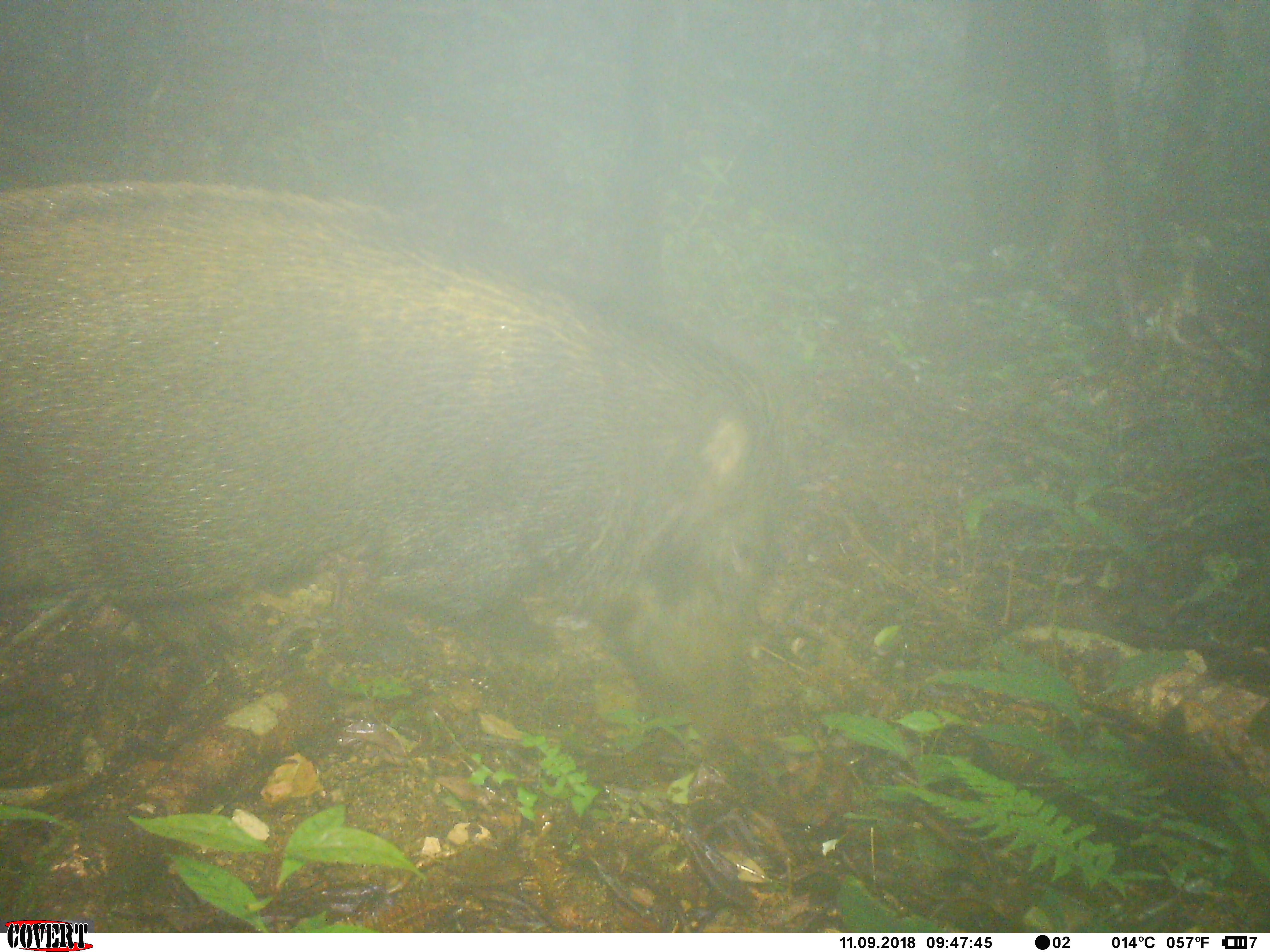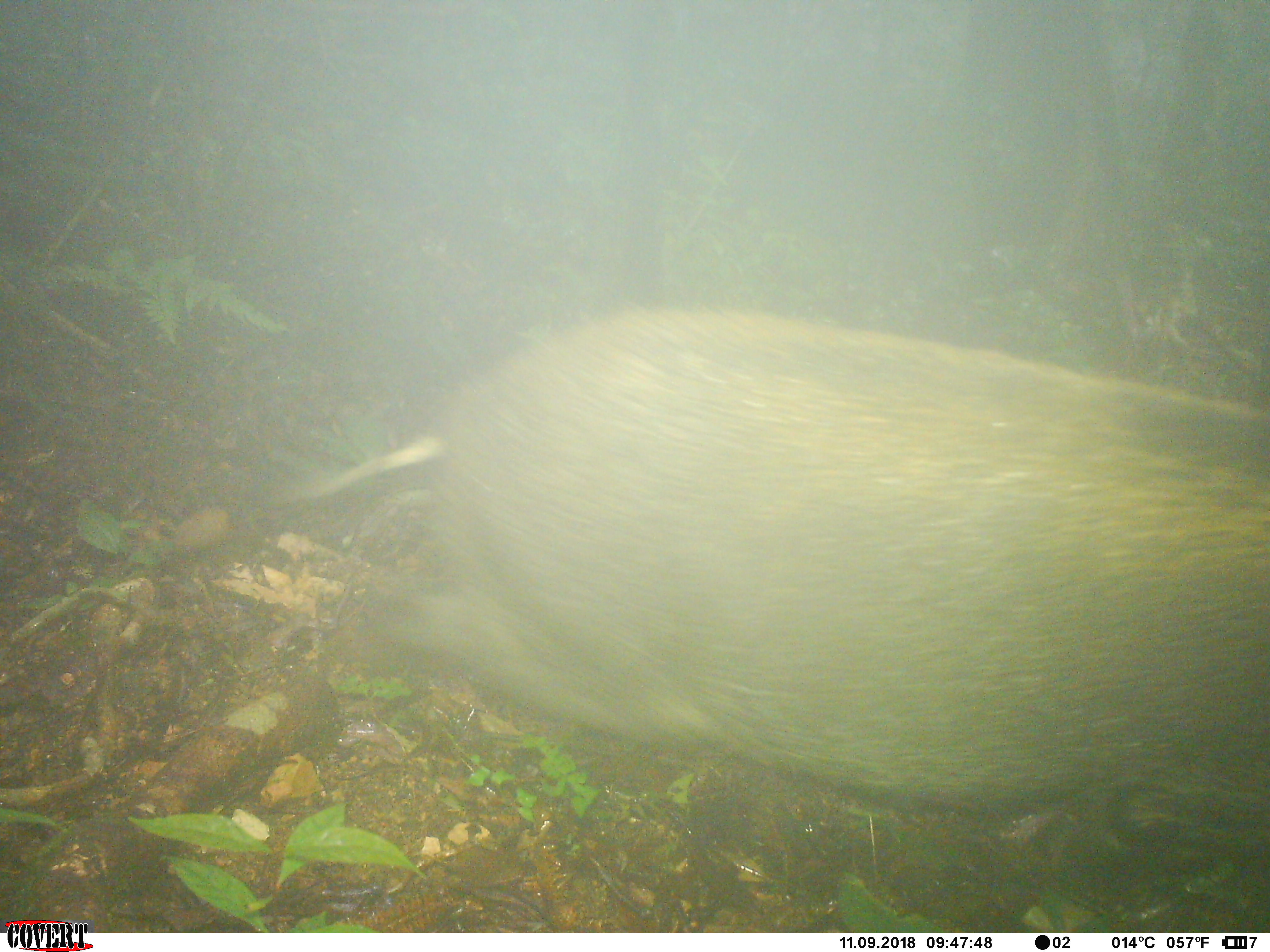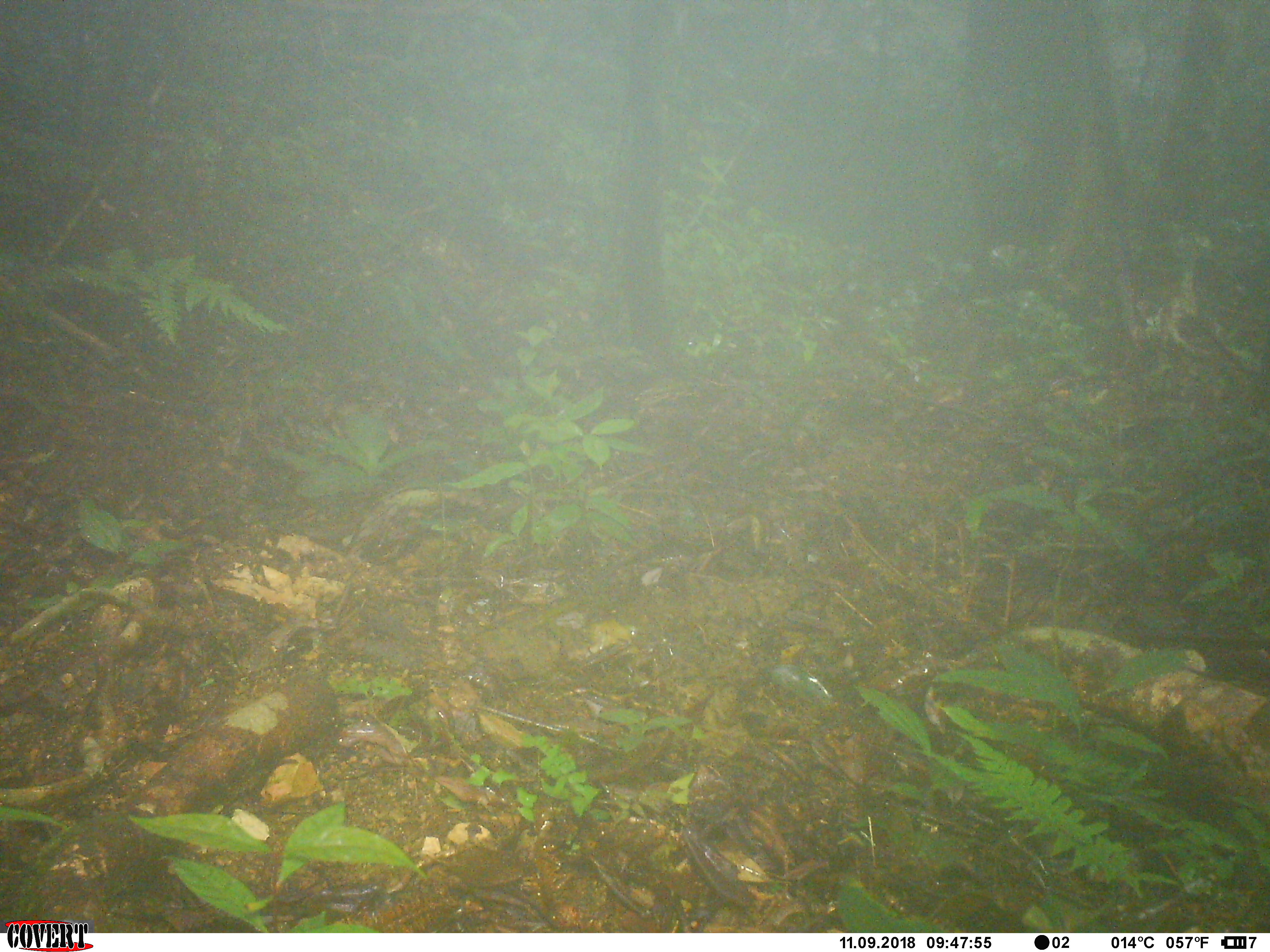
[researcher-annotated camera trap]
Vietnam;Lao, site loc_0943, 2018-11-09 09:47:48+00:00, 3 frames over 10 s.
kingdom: Animalia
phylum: Chordata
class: Mammalia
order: Artiodactyla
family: Suidae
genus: Sus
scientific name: Sus scrofa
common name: eurasian wild pig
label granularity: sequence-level